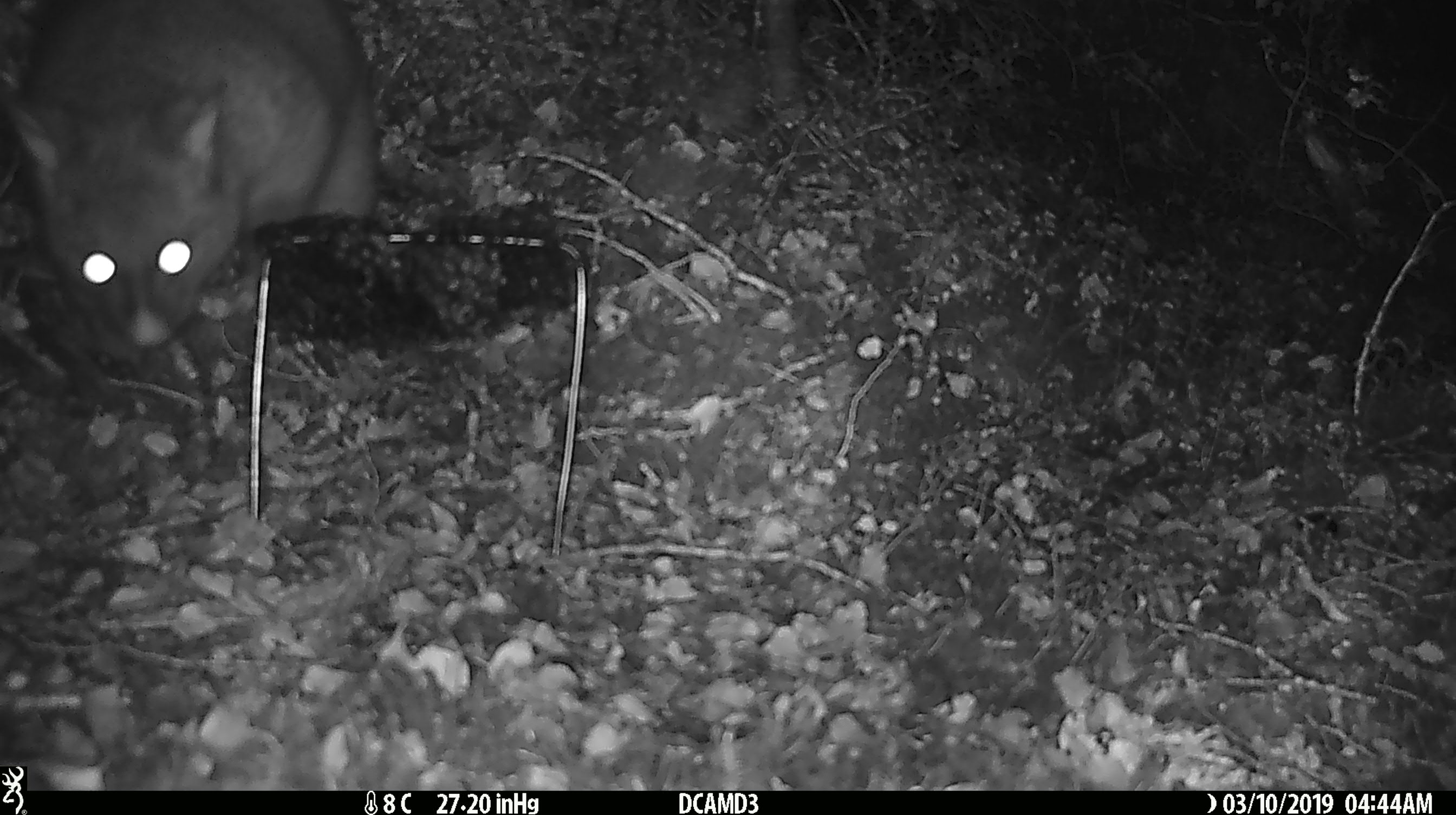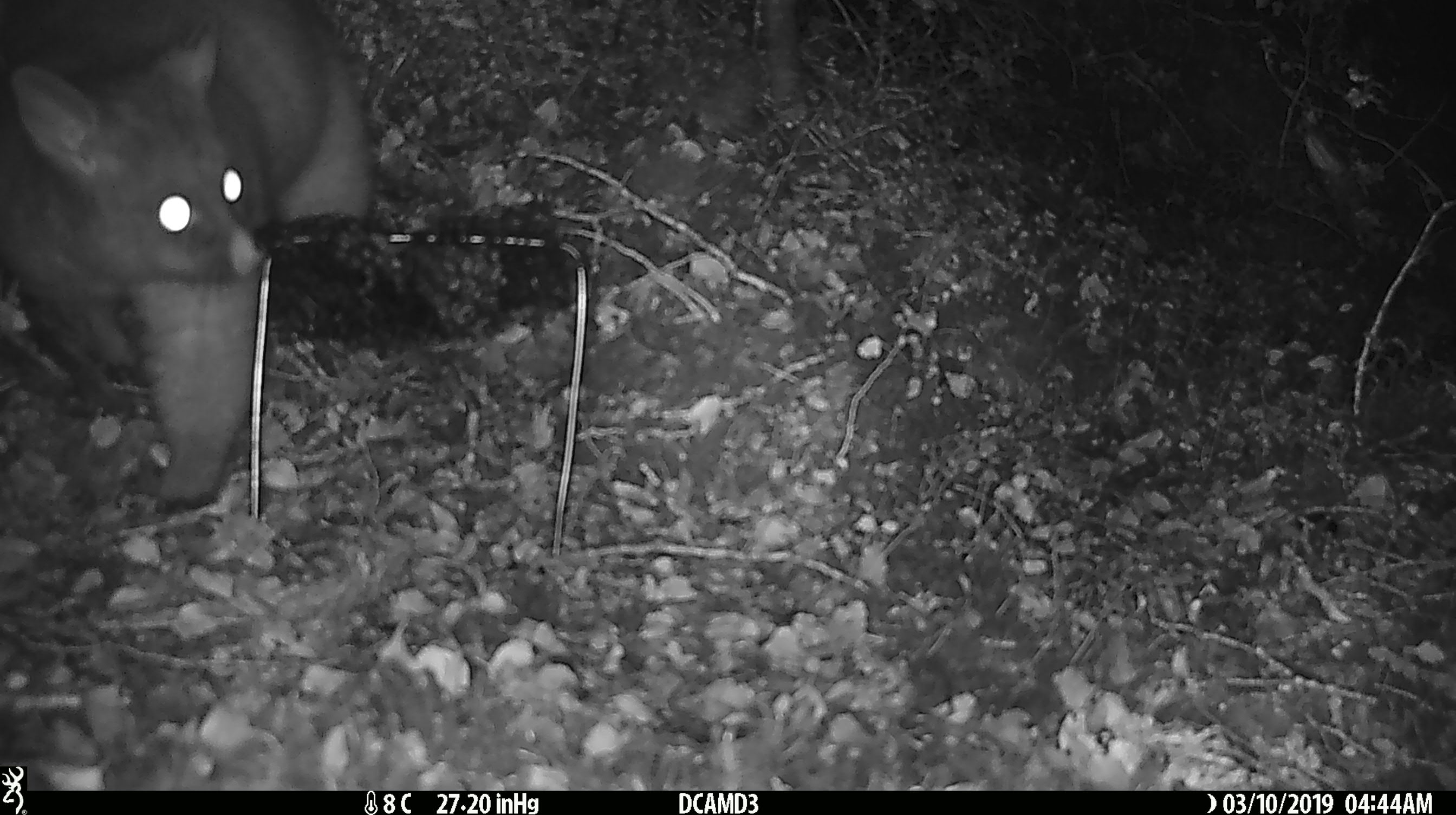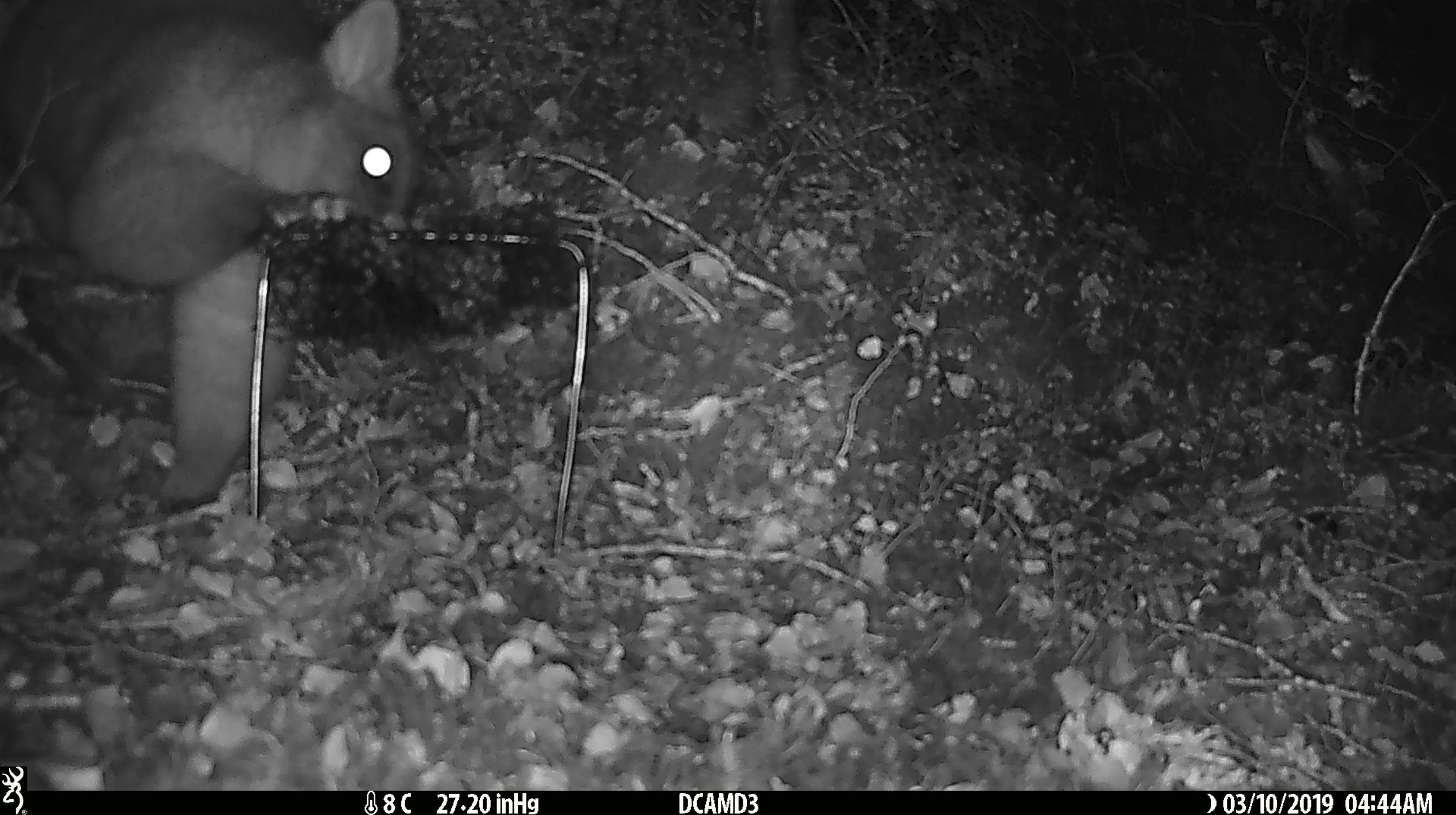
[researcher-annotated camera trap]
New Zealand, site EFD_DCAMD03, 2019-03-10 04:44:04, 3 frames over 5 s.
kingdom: Animalia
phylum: Chordata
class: Mammalia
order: Diprotodontia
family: Phalangeridae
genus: Trichosurus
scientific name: Trichosurus vulpecula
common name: common brushtail possum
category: possum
Possum (common brushtail possum) (Trichosurus vulpecula).